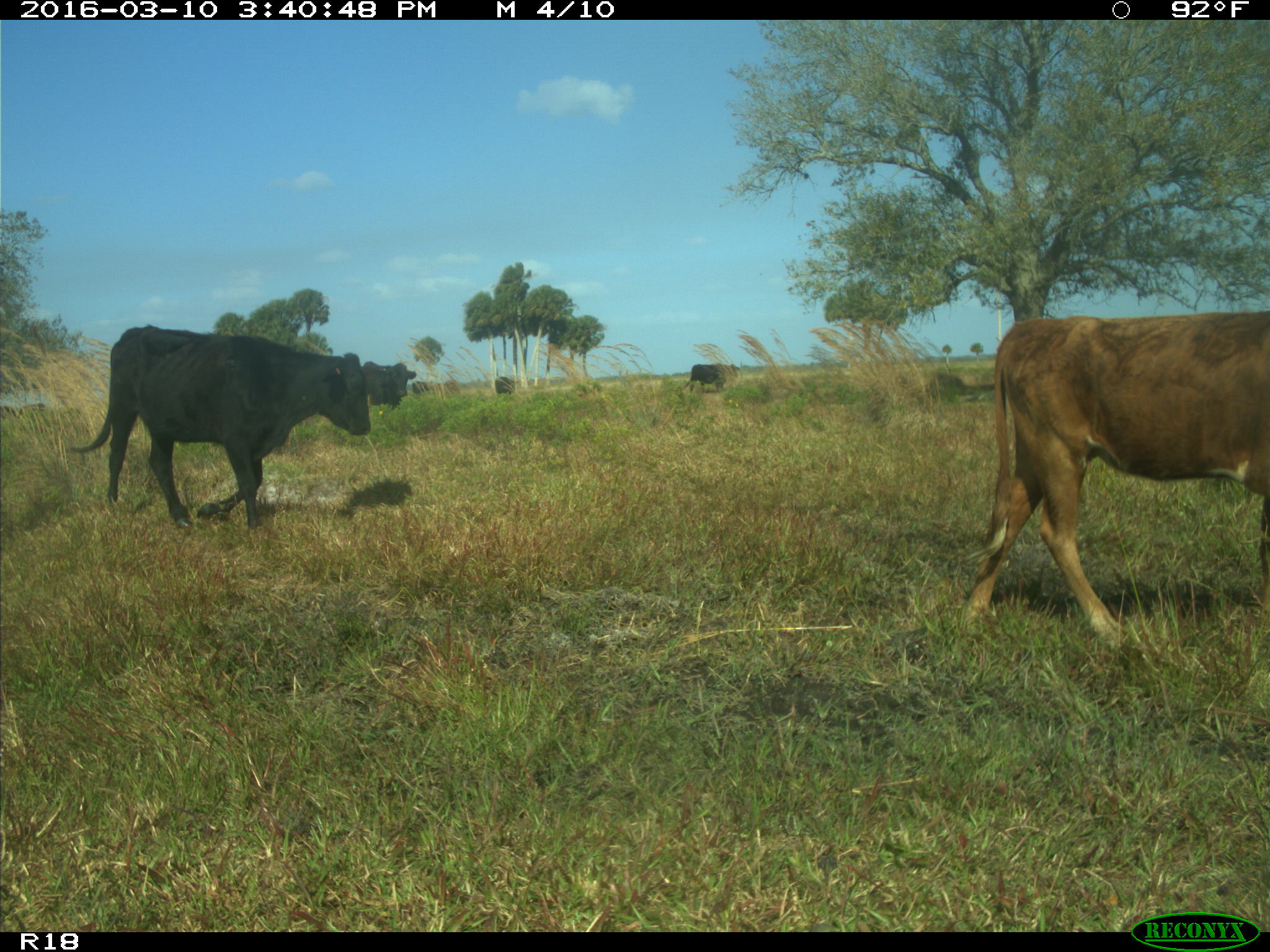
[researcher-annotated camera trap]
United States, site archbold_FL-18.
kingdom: Animalia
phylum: Chordata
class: Mammalia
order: Artiodactyla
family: Bovidae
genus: Bos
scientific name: Bos taurus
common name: domestic cow